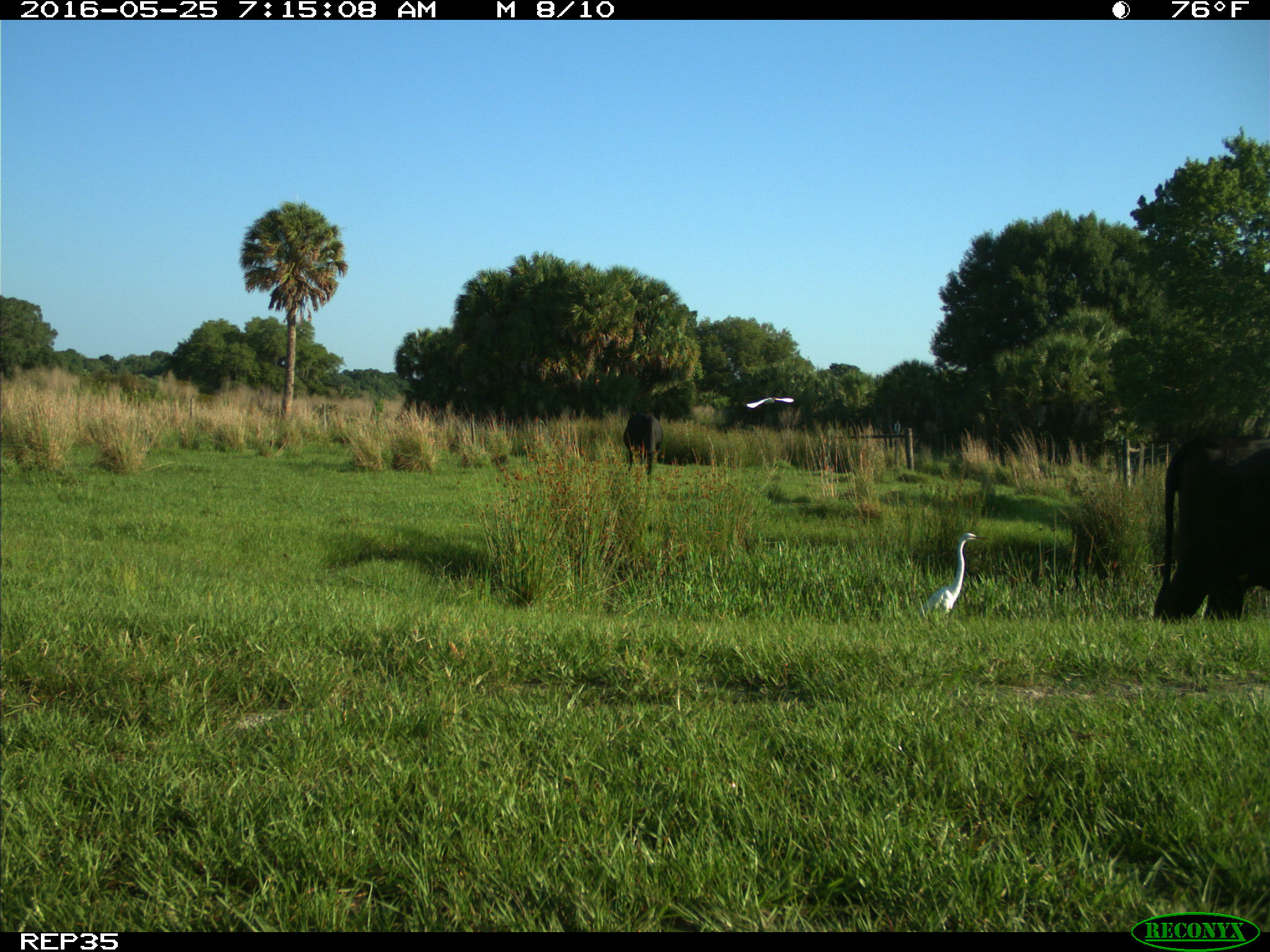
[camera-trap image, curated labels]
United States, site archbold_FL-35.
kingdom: Animalia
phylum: Chordata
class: Mammalia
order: Artiodactyla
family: Bovidae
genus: Bos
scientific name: Bos taurus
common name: domestic cow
Bos taurus (domestic cow).